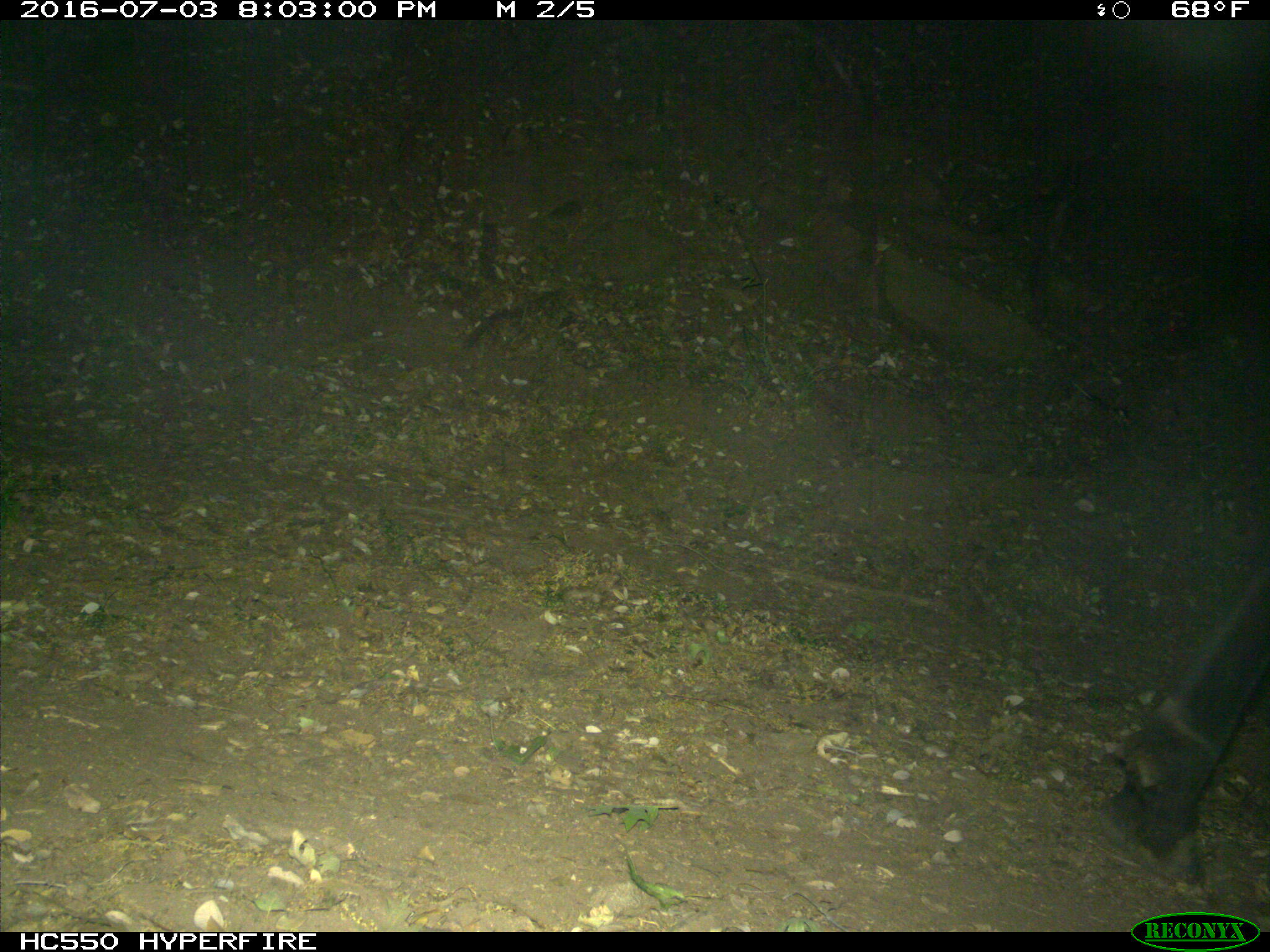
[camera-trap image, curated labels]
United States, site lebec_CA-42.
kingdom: Animalia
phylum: Chordata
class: Mammalia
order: Artiodactyla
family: Bovidae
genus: Bos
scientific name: Bos taurus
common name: domestic cow